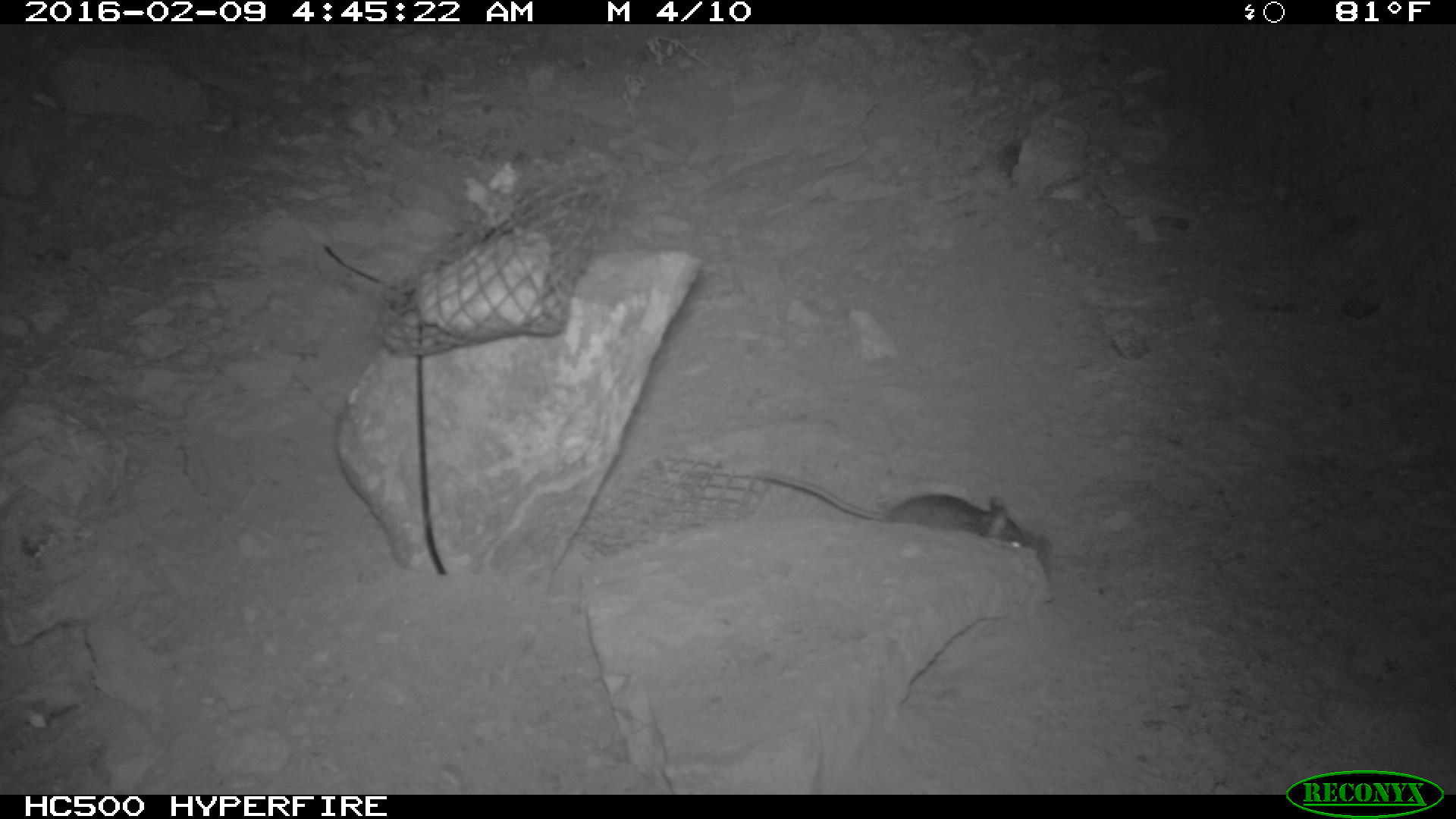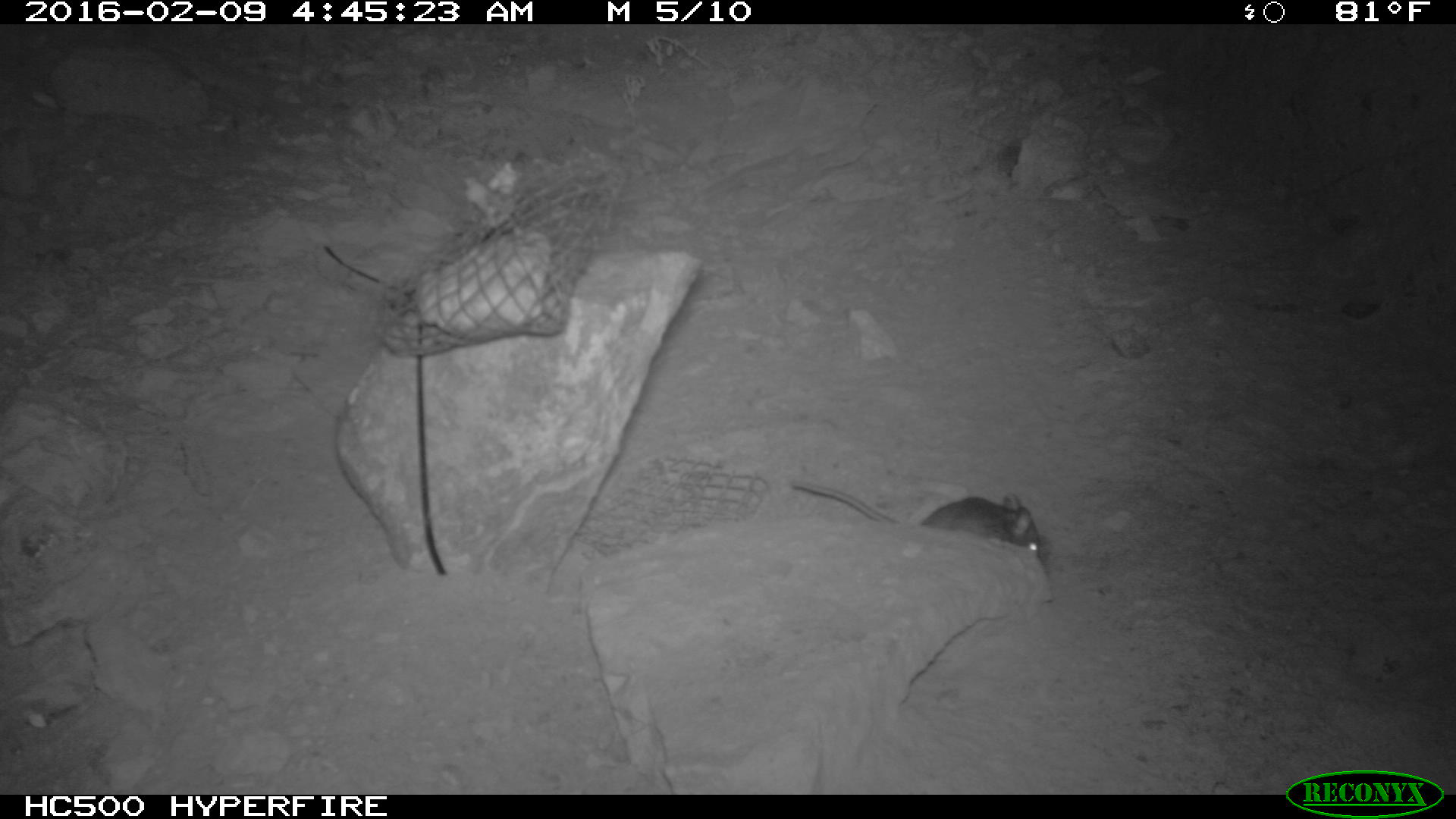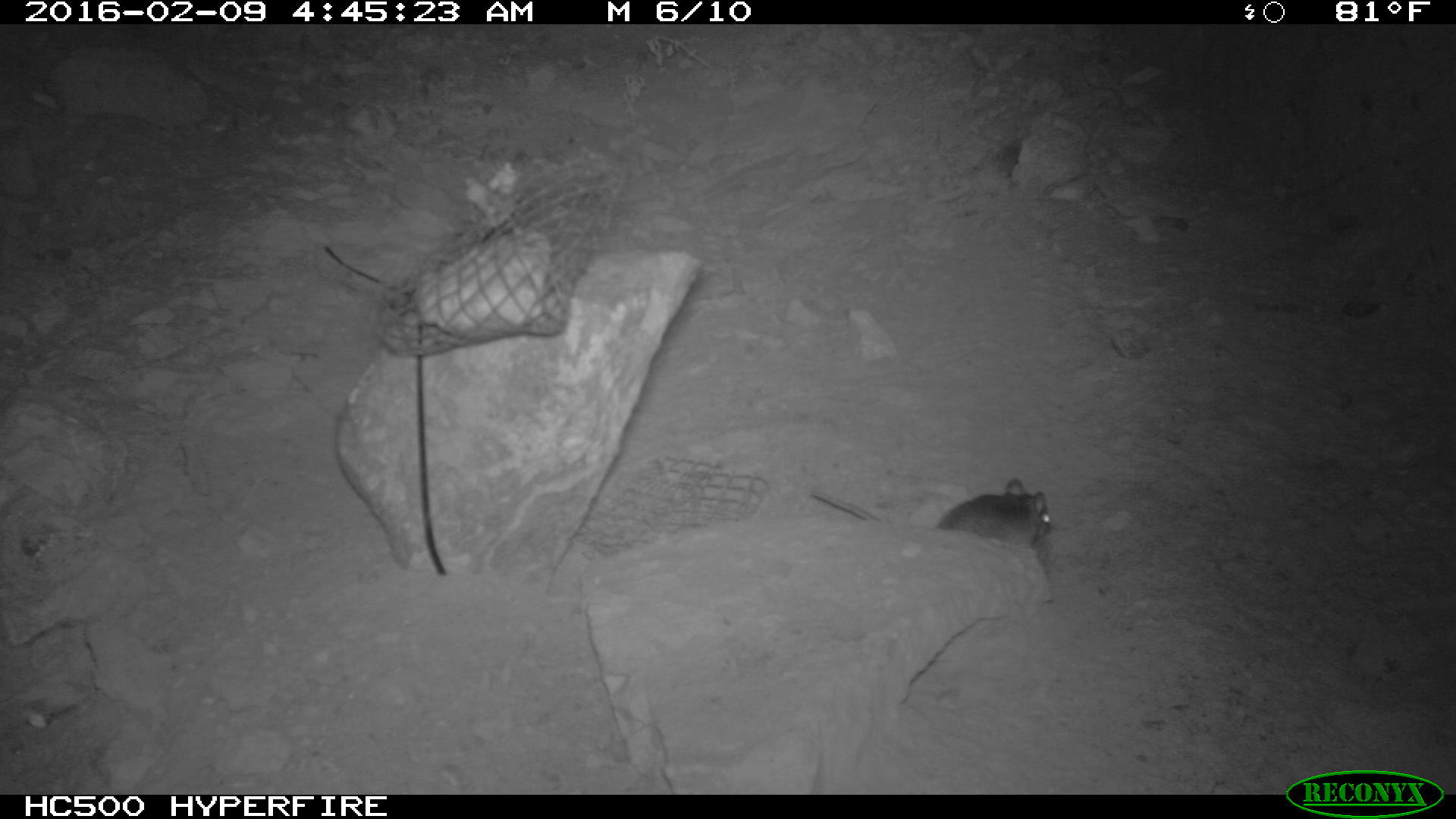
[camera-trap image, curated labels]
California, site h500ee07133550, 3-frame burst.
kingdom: Animalia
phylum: Chordata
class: Mammalia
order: Rodentia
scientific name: Rodentia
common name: rodent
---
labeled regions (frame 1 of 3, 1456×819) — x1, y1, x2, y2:
rodent: 760, 469, 1025, 548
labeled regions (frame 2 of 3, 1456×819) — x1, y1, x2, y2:
rodent: 786, 479, 1046, 563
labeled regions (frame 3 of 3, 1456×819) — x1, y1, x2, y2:
rodent: 810, 479, 1051, 546